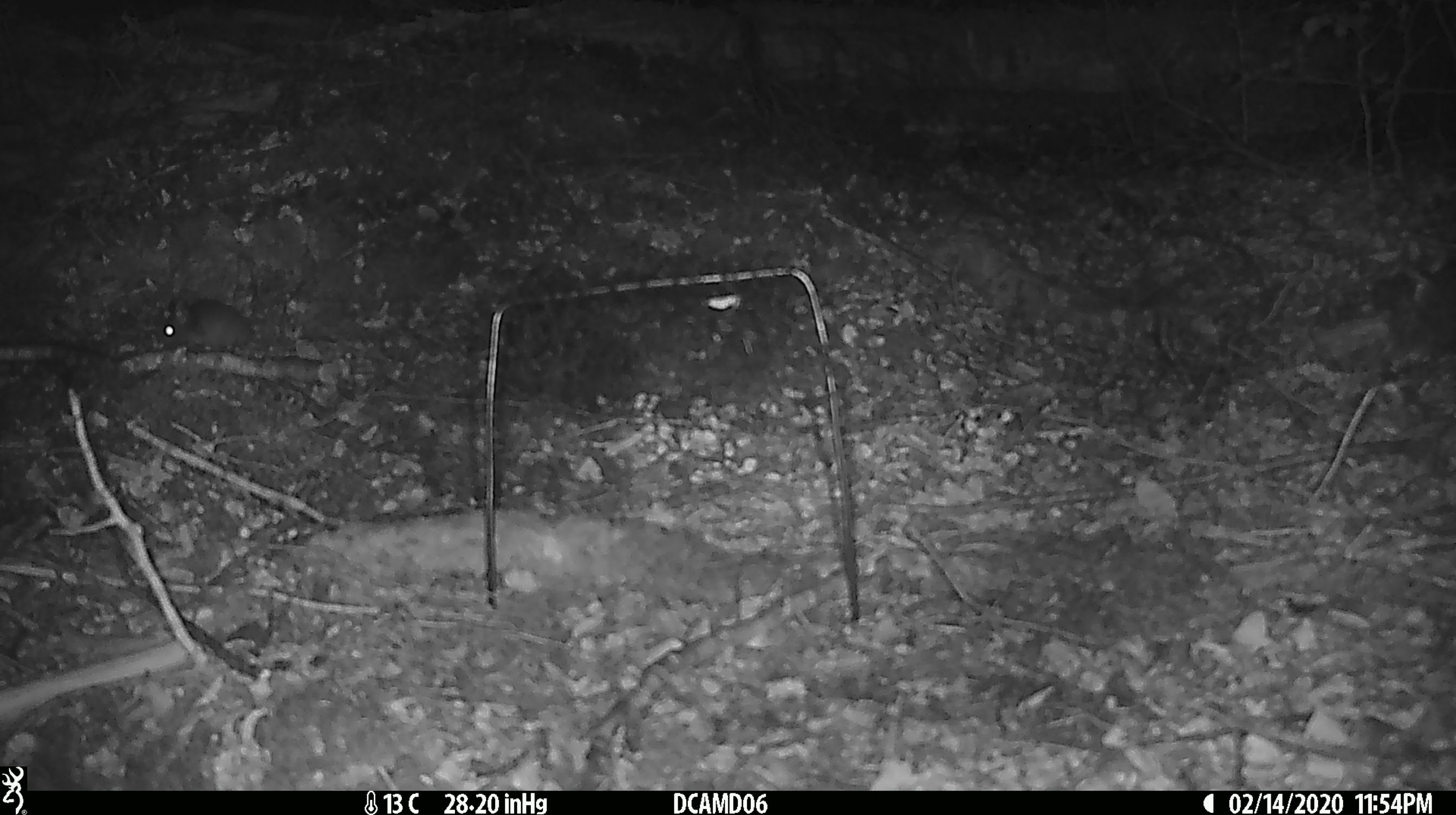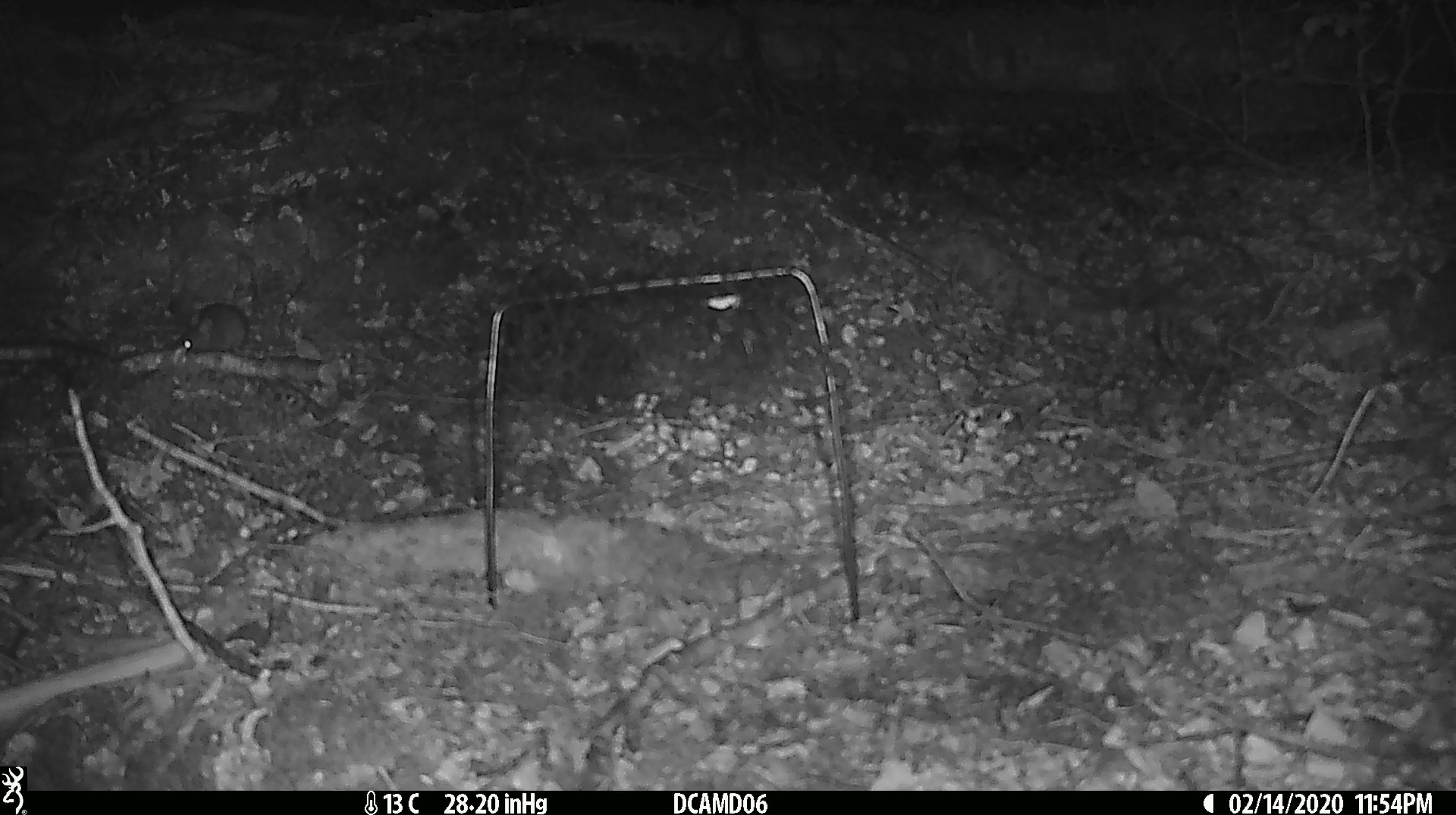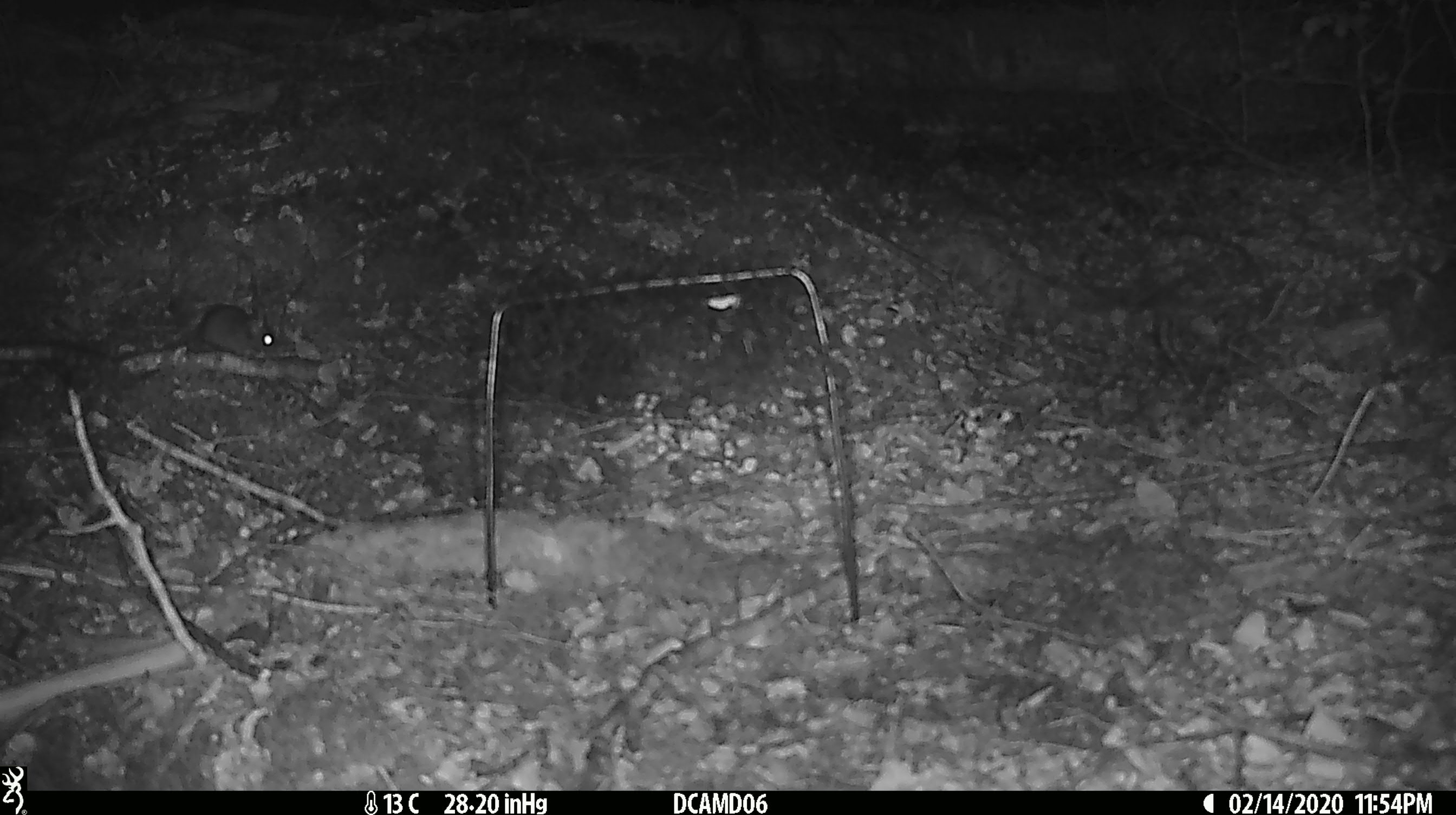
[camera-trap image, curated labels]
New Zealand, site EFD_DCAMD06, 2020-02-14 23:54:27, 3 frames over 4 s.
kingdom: Animalia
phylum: Chordata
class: Mammalia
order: Rodentia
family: Muridae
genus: Mus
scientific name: Mus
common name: mouse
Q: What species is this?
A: Mouse (Mus).